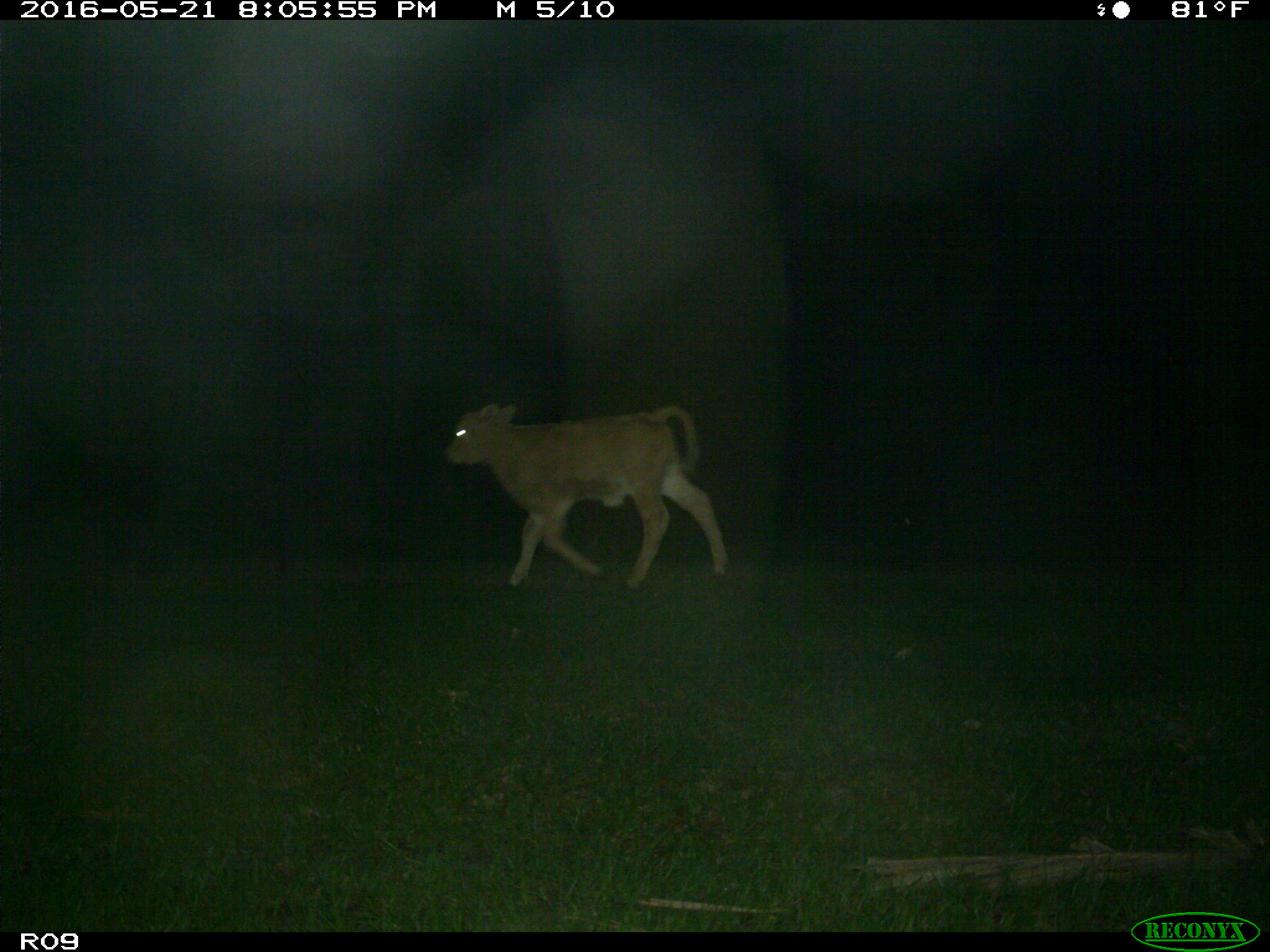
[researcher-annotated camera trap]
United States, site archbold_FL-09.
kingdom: Animalia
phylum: Chordata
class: Mammalia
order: Artiodactyla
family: Bovidae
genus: Bos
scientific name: Bos taurus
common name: domestic cow